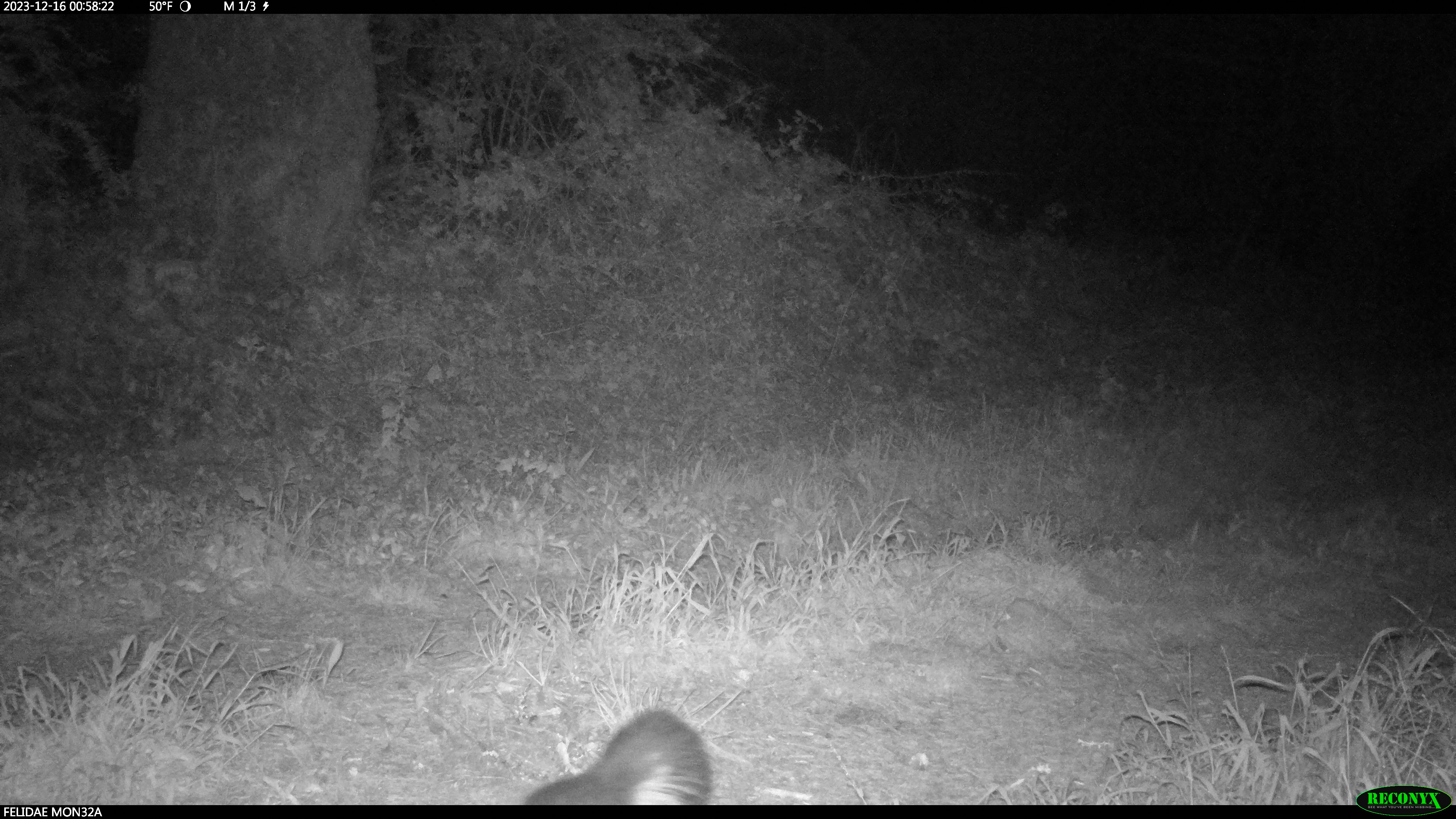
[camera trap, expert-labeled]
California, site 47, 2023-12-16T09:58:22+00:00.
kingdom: Animalia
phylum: Chordata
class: Mammalia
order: Carnivora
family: Mephitidae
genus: Mephitis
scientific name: Mephitis mephitis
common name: striped skunk